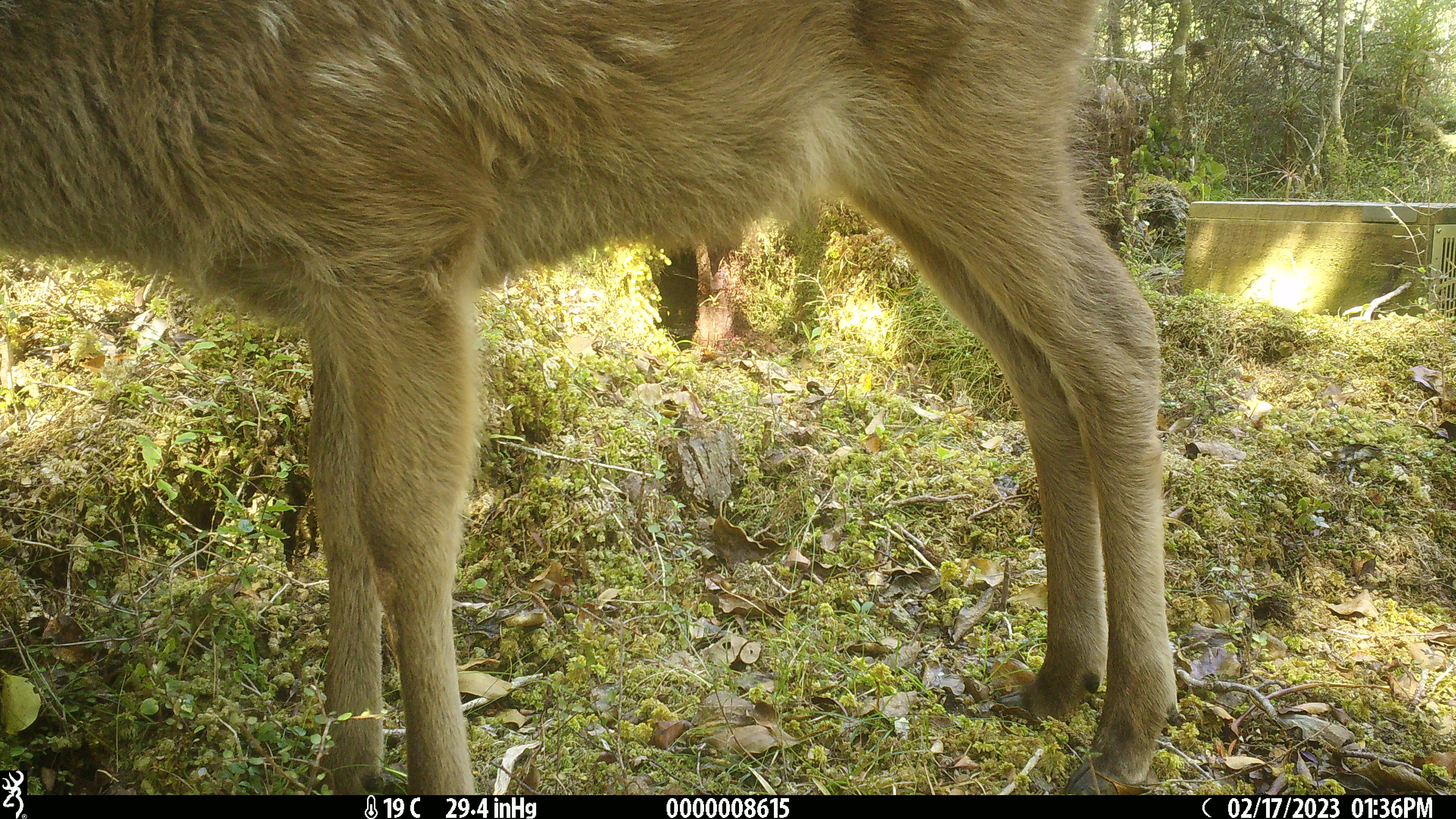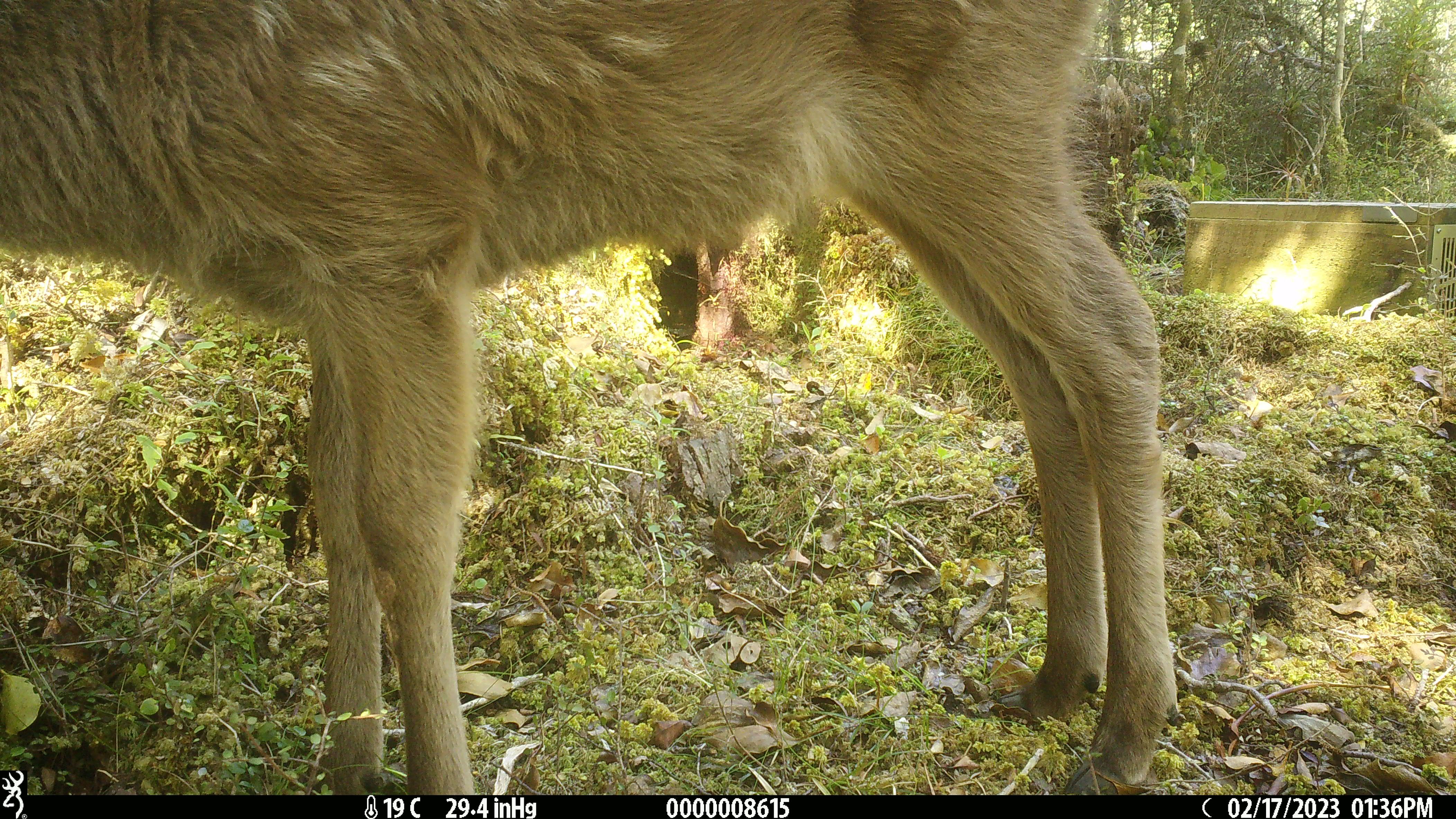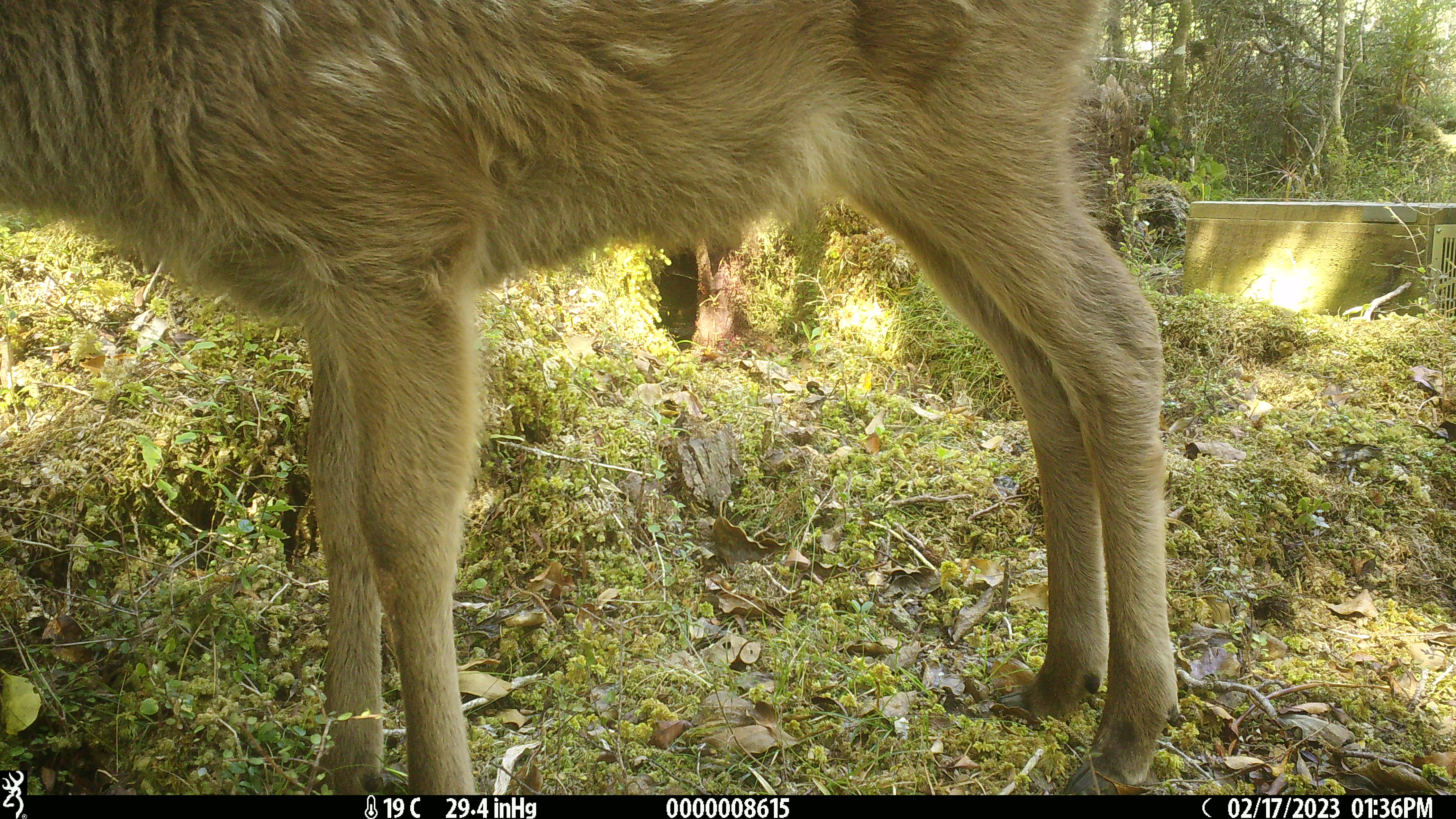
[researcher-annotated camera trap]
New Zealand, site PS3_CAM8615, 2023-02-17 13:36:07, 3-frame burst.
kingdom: Animalia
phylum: Chordata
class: Mammalia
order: Artiodactyla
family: Cervidae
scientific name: Cervidae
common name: deer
Deer (Cervidae).